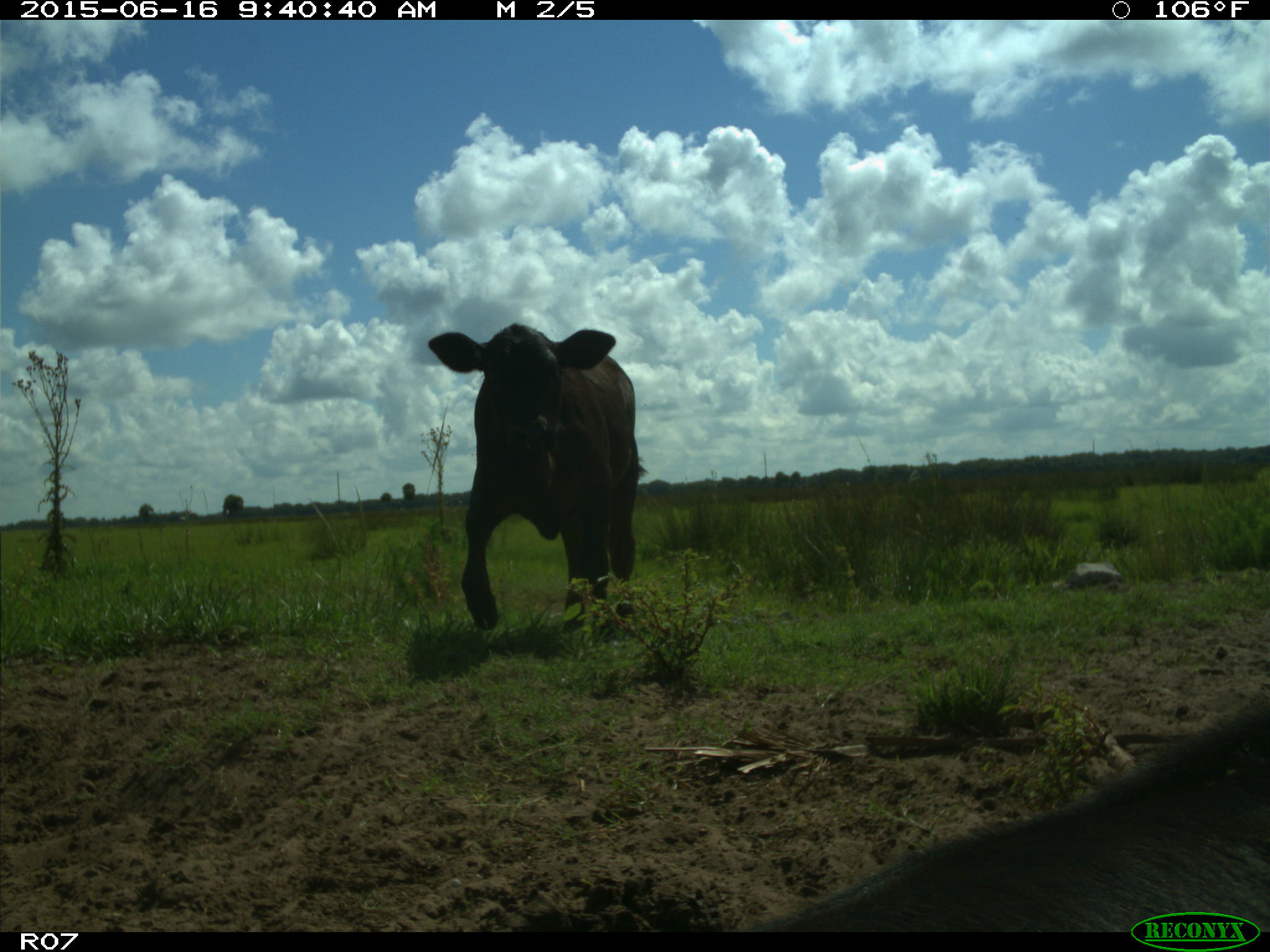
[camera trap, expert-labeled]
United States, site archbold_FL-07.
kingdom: Animalia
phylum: Chordata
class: Mammalia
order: Artiodactyla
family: Bovidae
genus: Bos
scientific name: Bos taurus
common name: domestic cow